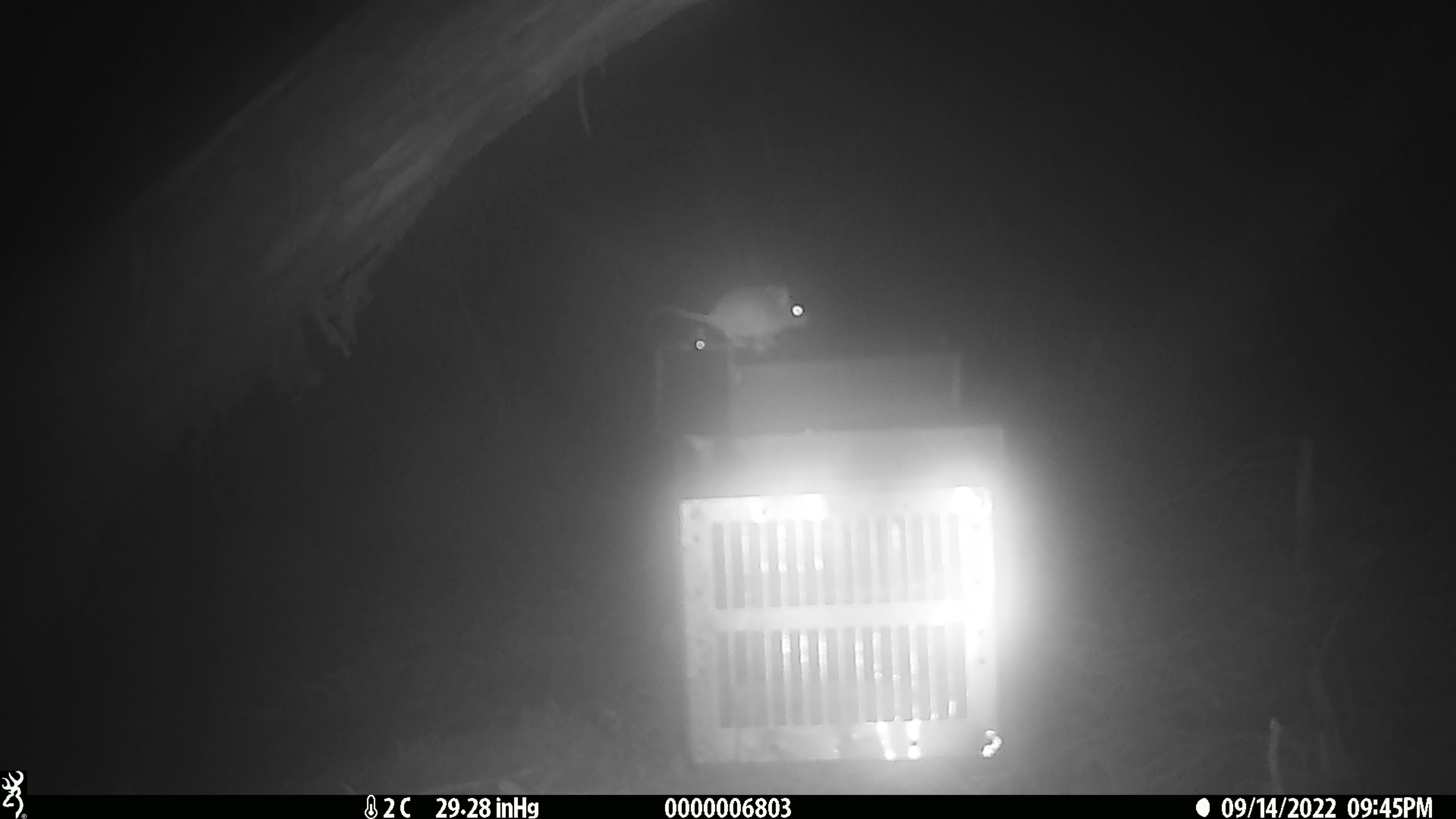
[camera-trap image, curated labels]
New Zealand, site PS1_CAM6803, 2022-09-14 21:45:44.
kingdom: Animalia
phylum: Chordata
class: Mammalia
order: Rodentia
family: Muridae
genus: Mus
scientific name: Mus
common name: mouse